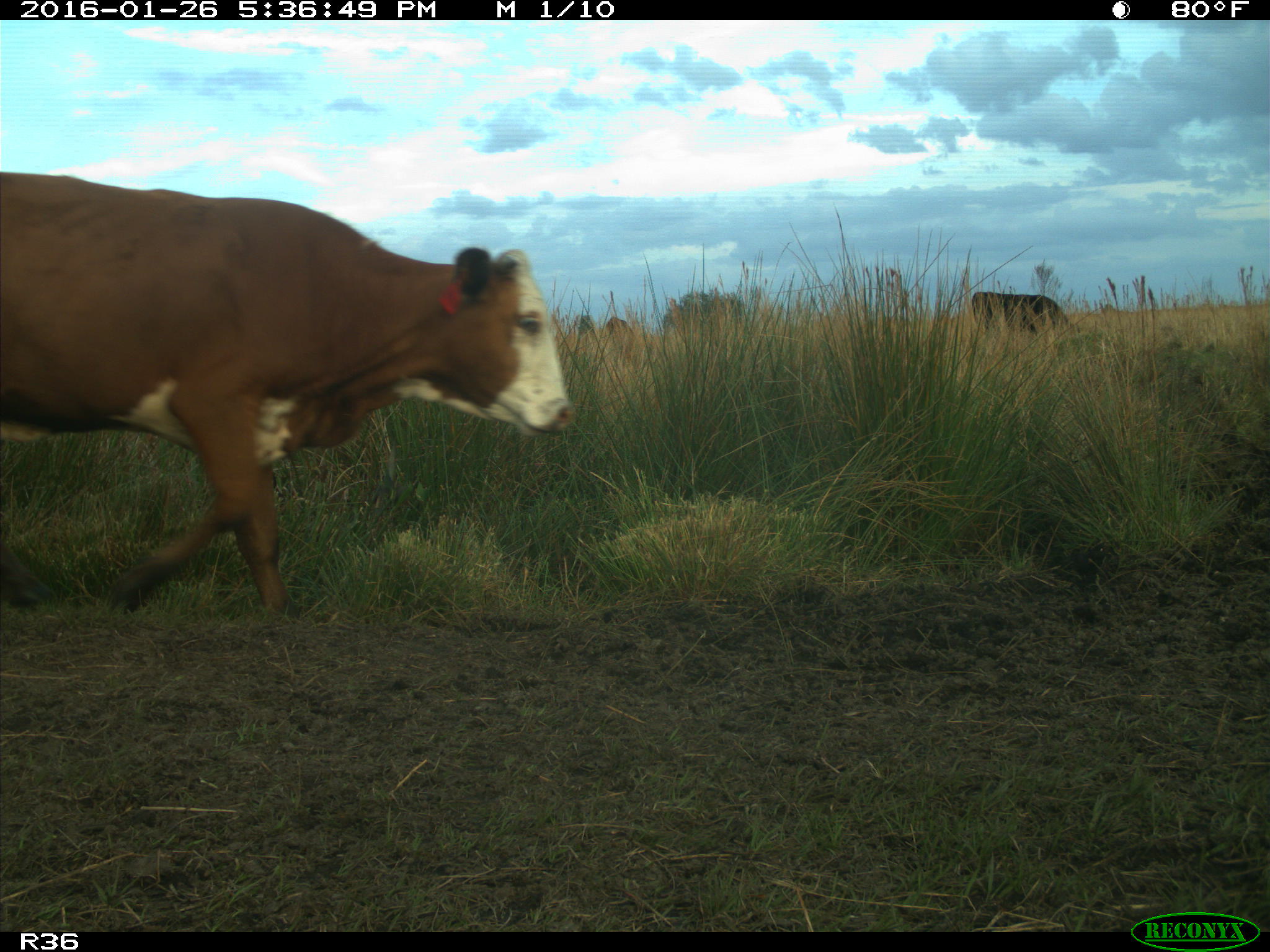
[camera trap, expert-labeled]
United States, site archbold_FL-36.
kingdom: Animalia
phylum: Chordata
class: Mammalia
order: Artiodactyla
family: Bovidae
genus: Bos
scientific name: Bos taurus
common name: domestic cow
Bos taurus (domestic cow).